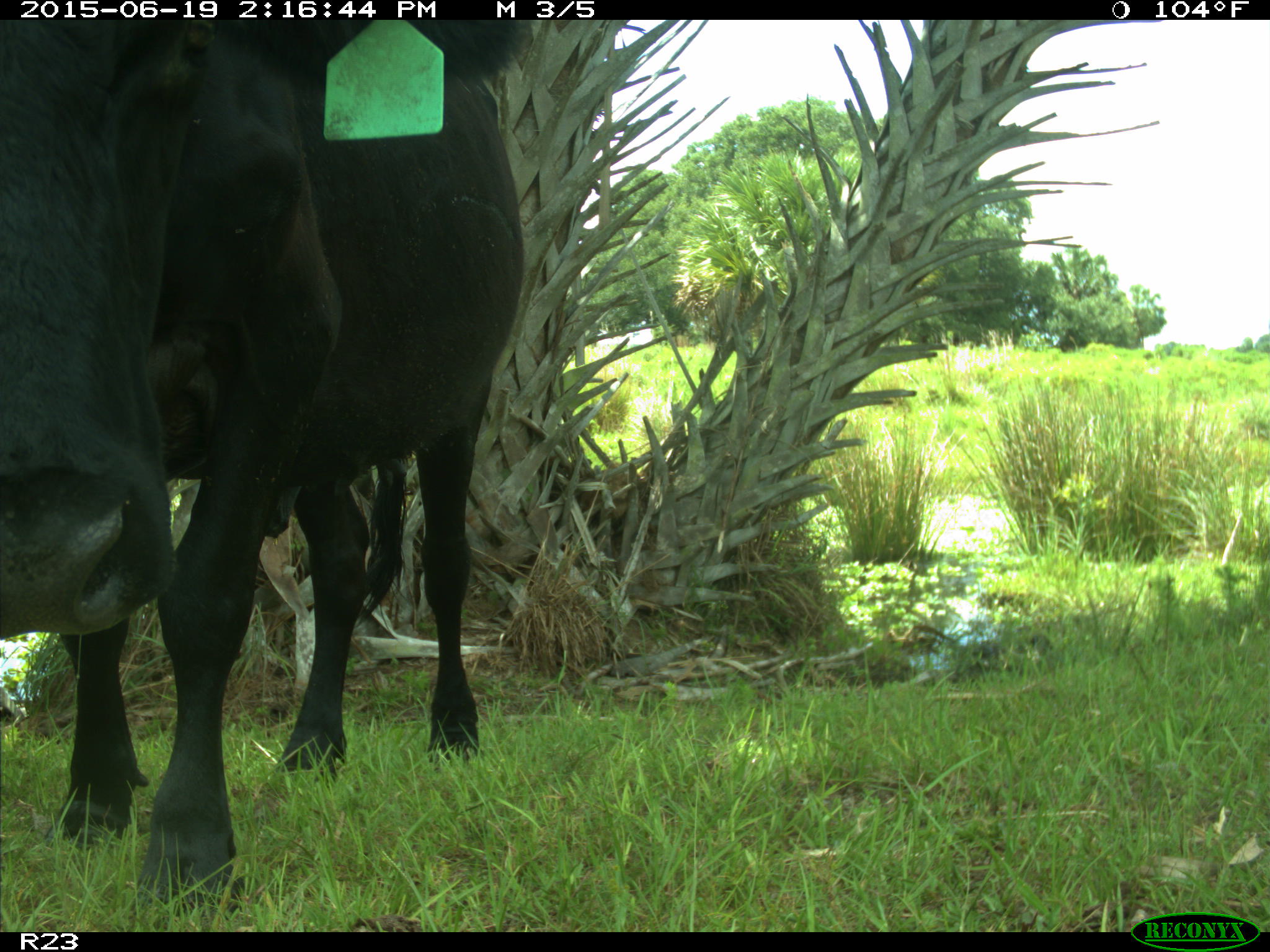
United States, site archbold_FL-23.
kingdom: Animalia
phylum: Chordata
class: Mammalia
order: Artiodactyla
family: Bovidae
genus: Bos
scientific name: Bos taurus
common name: domestic cow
Bos taurus (domestic cow).